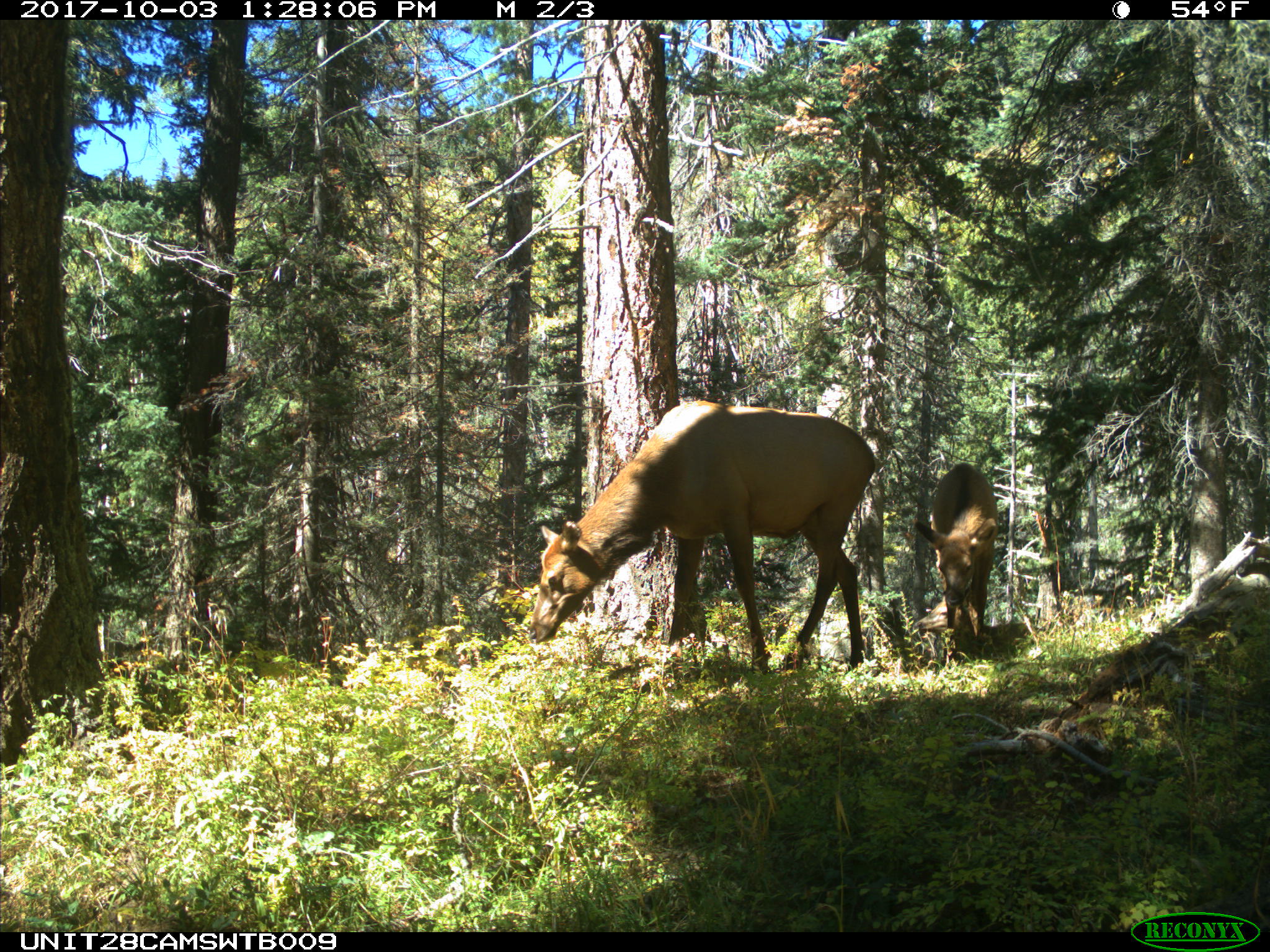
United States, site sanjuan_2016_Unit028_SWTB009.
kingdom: Animalia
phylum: Chordata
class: Mammalia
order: Artiodactyla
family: Cervidae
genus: Cervus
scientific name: Cervus elaphus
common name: red deer